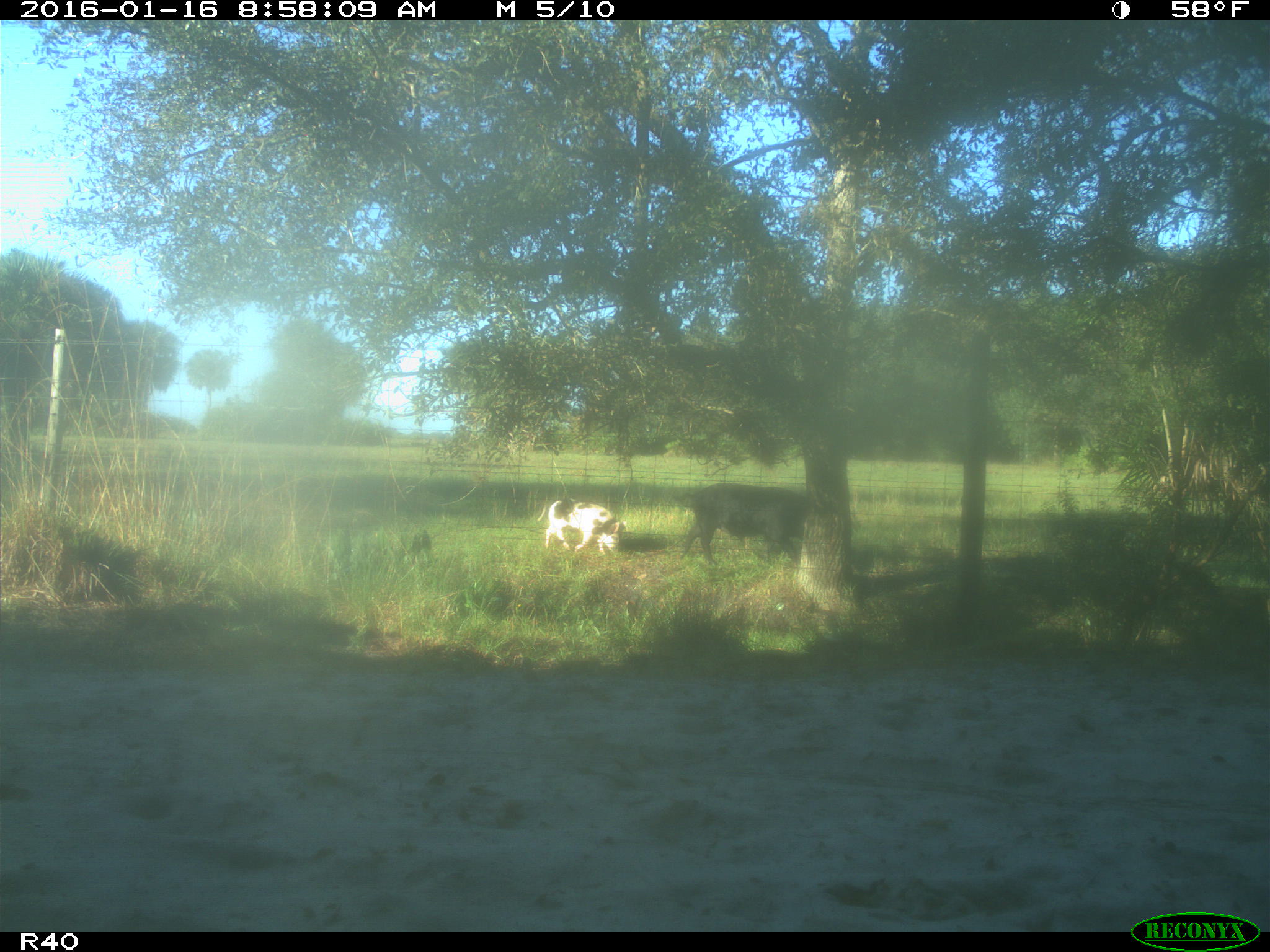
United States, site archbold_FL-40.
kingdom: Animalia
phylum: Chordata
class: Mammalia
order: Artiodactyla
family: Suidae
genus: Sus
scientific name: Sus scrofa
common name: wild boar